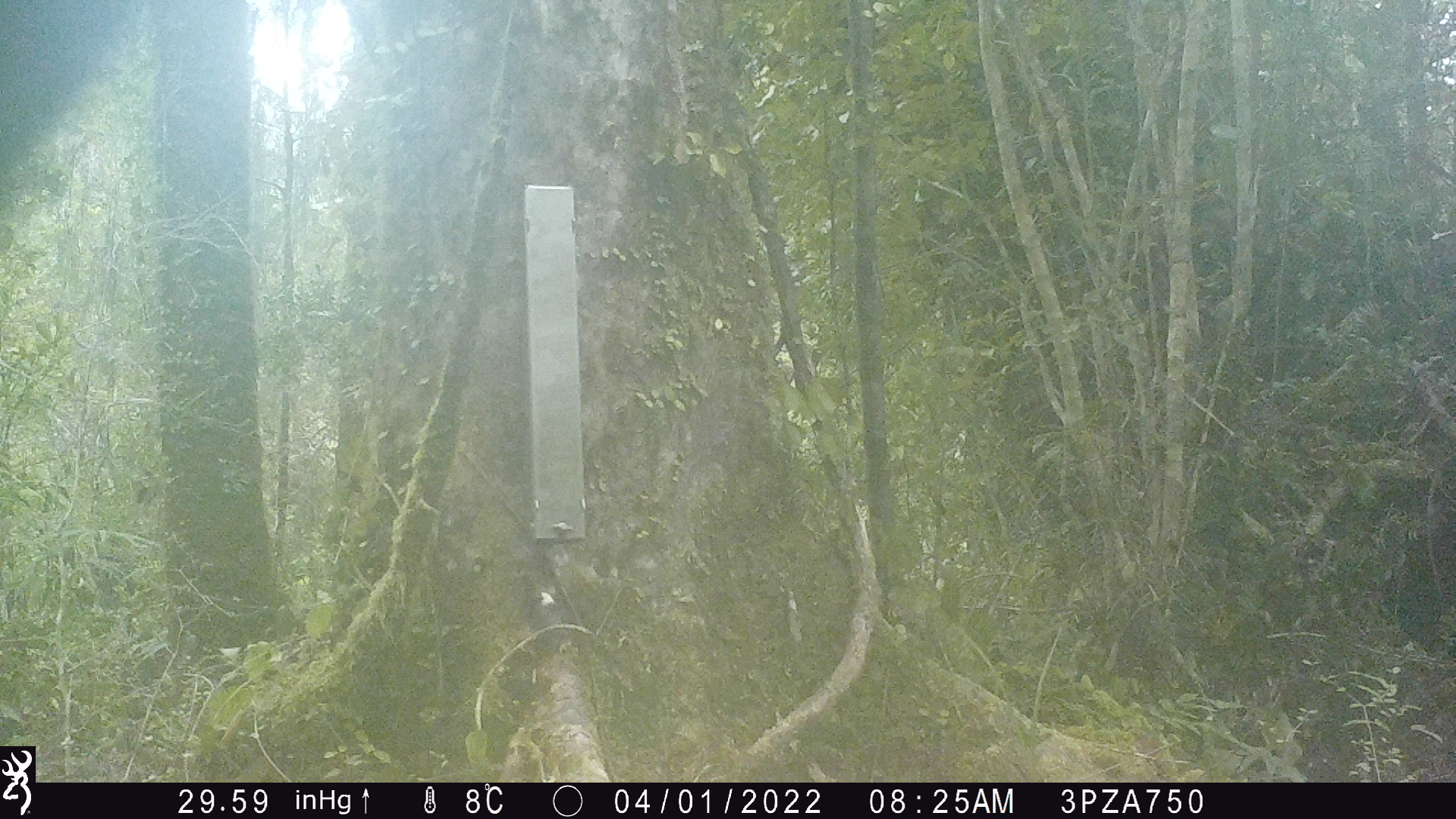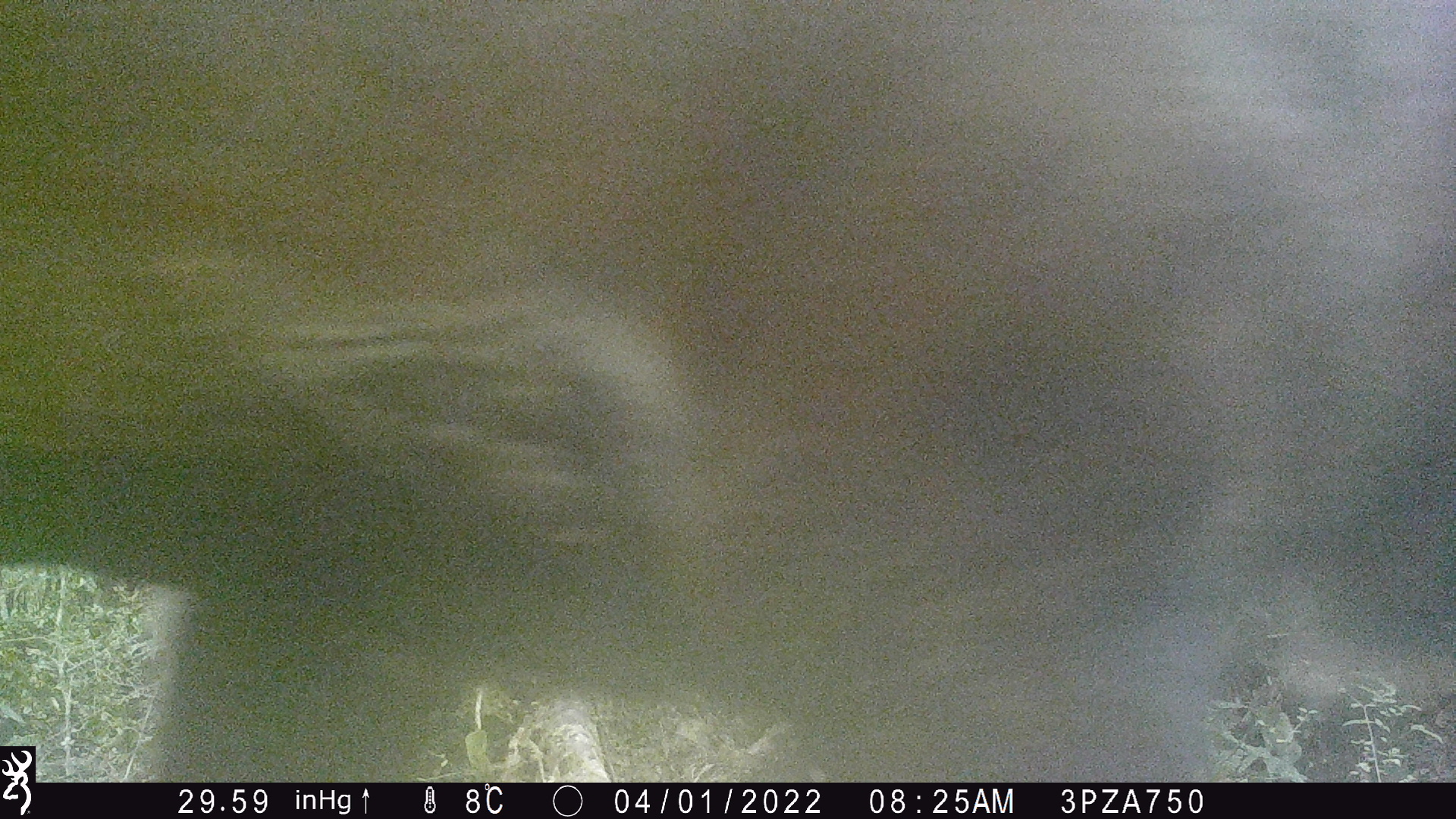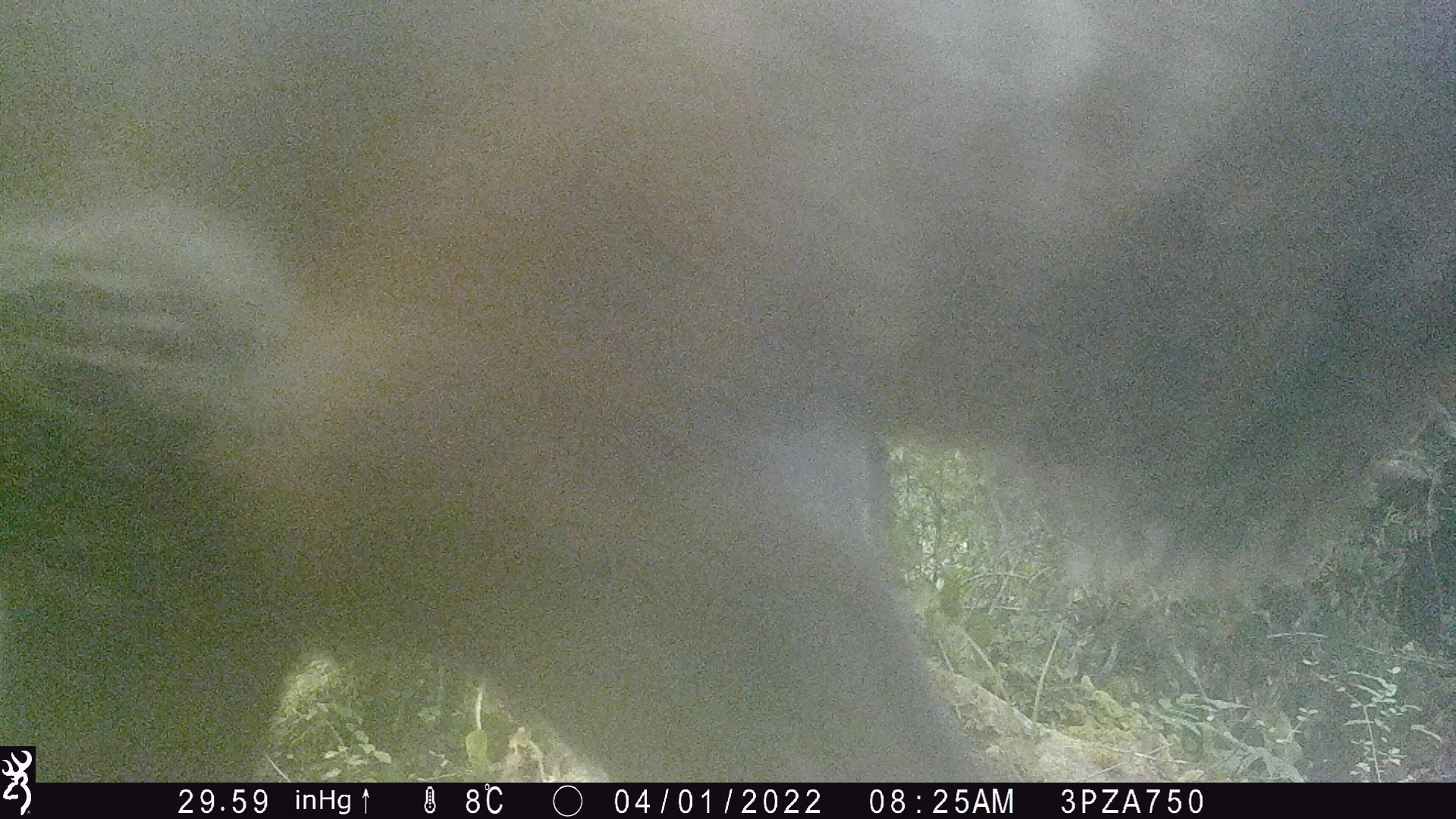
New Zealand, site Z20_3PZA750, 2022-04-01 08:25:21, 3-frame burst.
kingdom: Animalia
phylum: Chordata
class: Mammalia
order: Artiodactyla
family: Cervidae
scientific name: Cervidae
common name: deer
Deer (Cervidae).